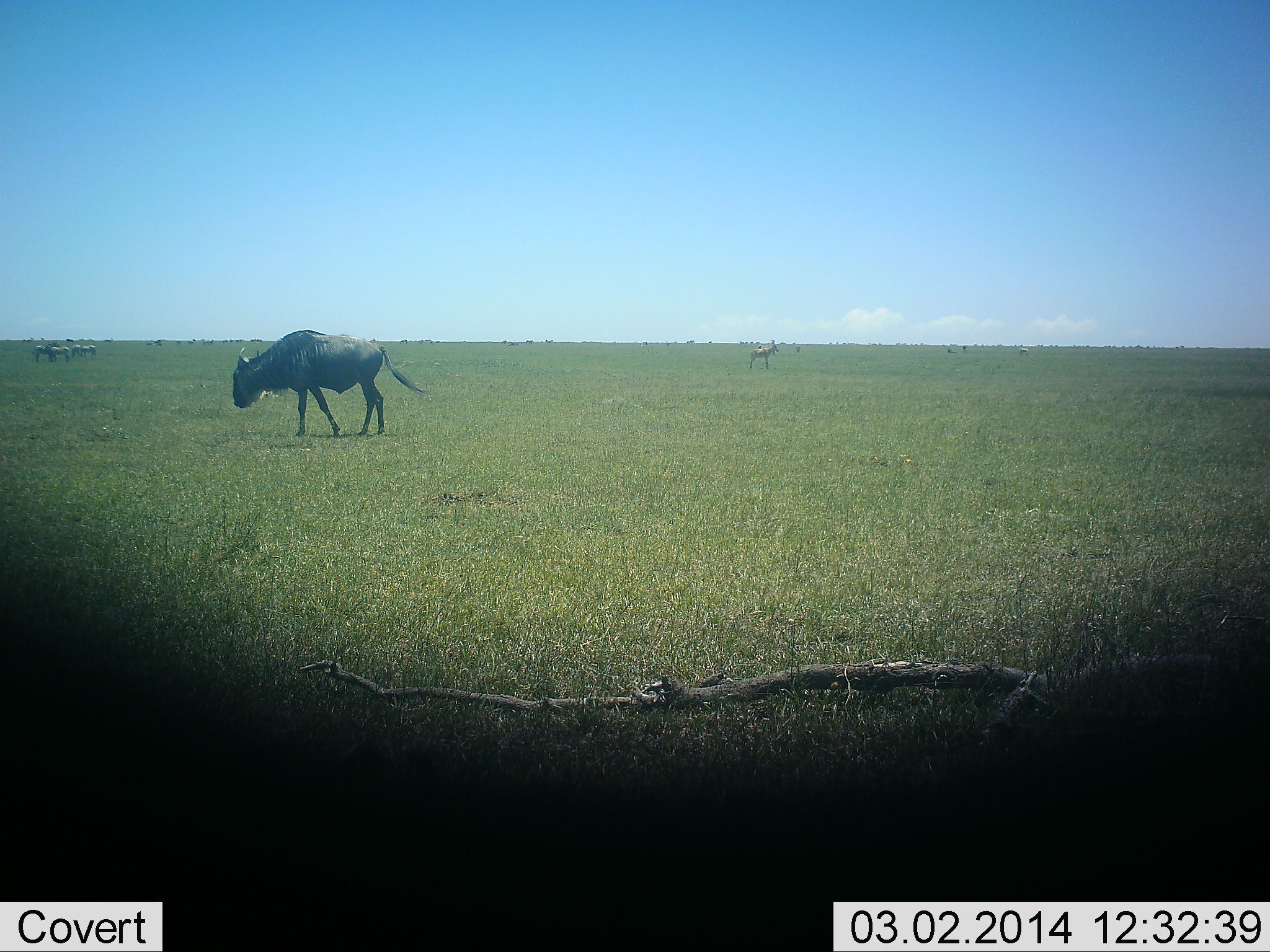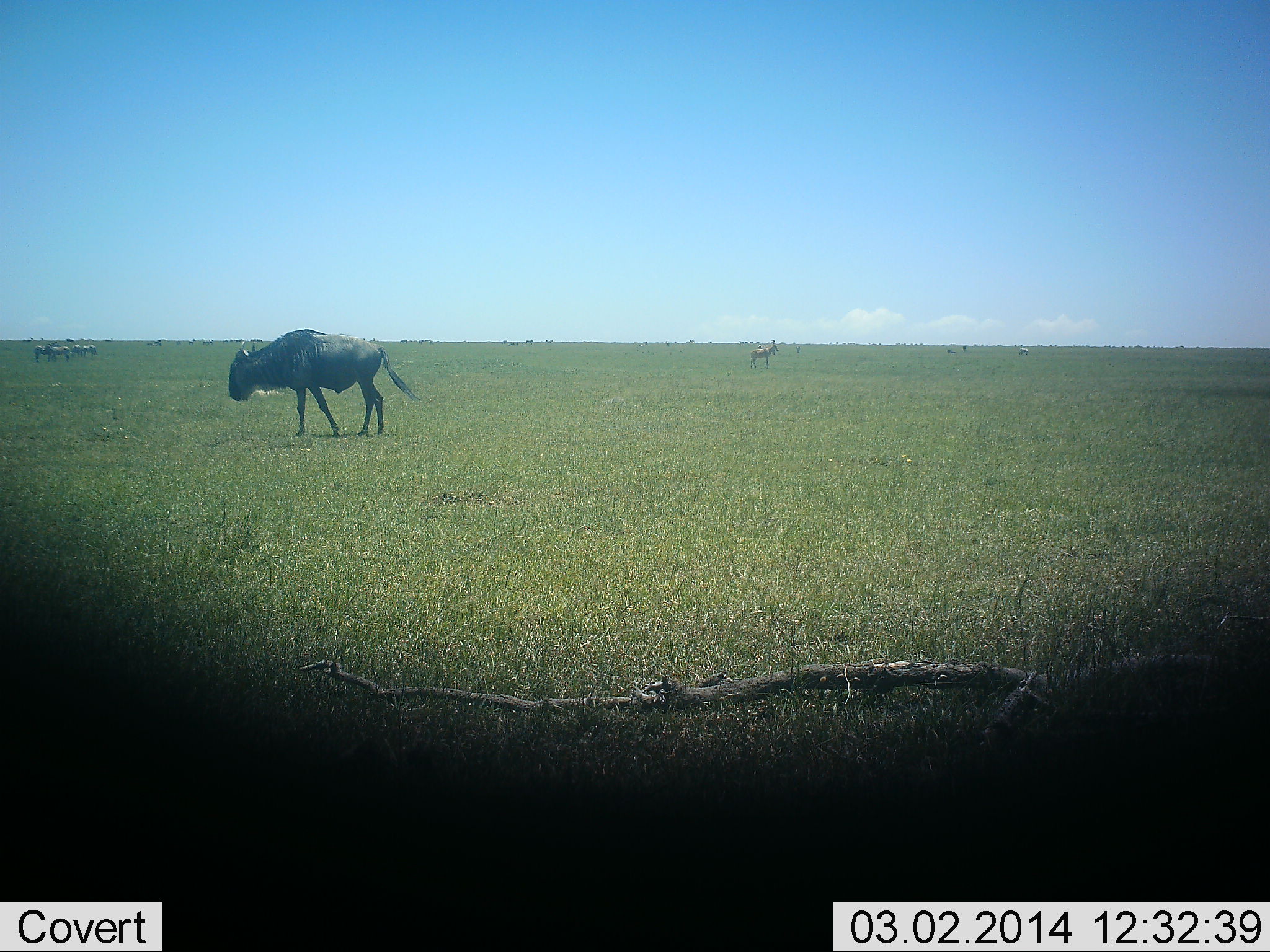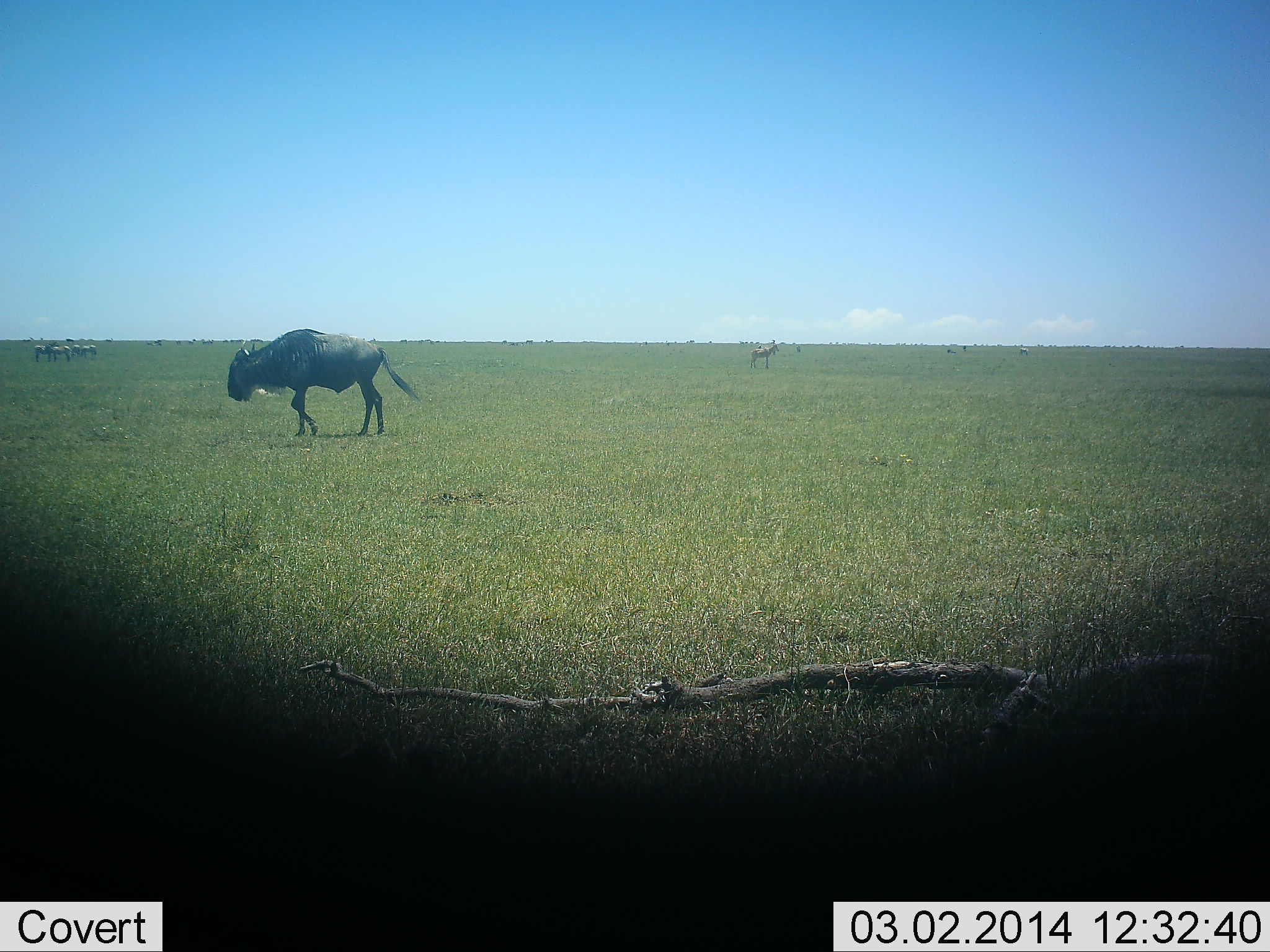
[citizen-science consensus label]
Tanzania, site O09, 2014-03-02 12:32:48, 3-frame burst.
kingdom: Animalia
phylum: Chordata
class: Mammalia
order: Artiodactyla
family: Bovidae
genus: Connochaetes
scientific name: Connochaetes taurinus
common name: blue wildebeest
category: wildebeest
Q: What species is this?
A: Wildebeest (blue wildebeest) (Connochaetes taurinus).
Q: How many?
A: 1.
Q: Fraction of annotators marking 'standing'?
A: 82%.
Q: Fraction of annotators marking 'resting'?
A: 6%.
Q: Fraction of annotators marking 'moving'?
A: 12%.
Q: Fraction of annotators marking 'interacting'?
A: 0%.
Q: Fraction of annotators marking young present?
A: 0%.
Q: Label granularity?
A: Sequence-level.